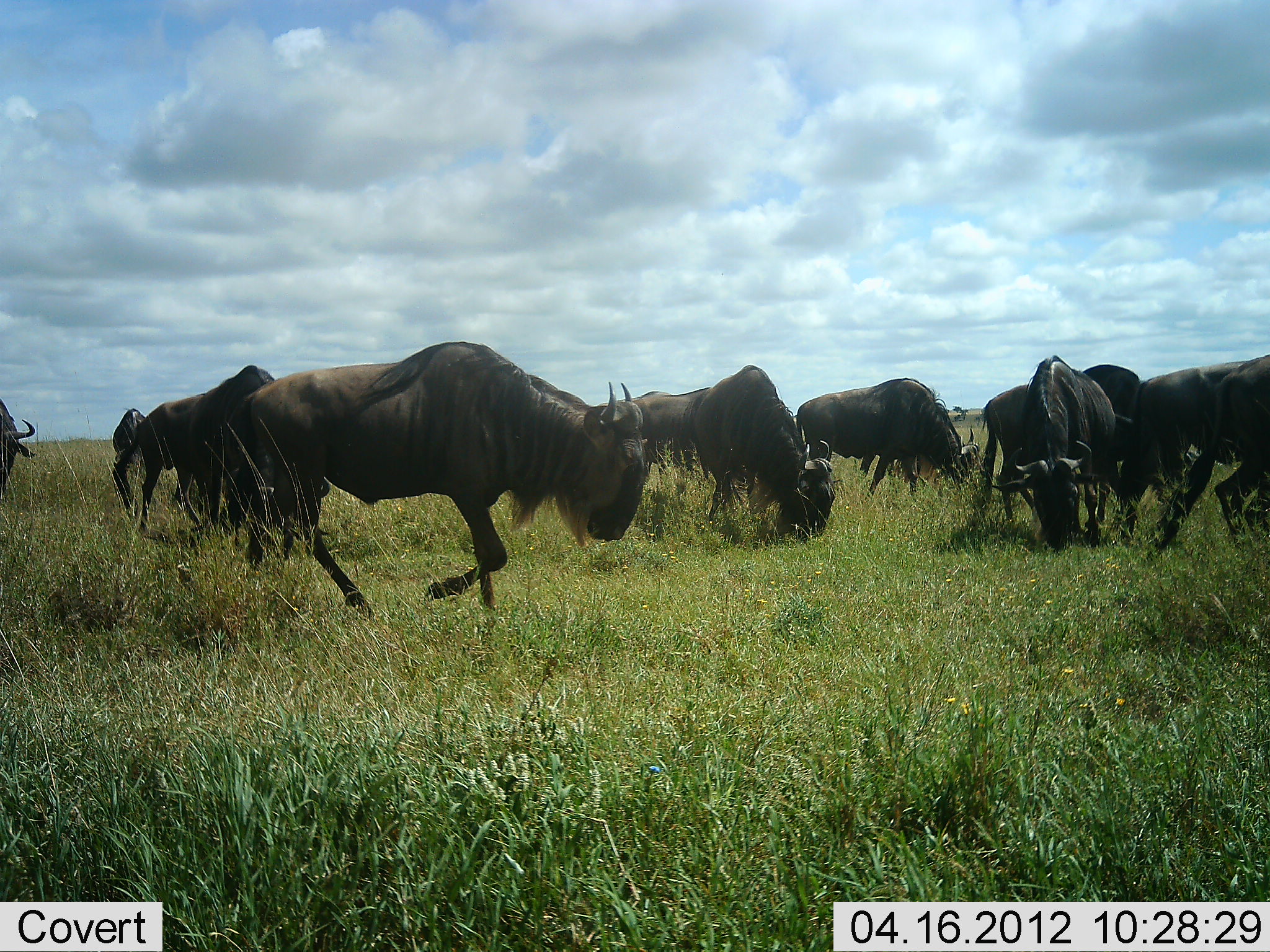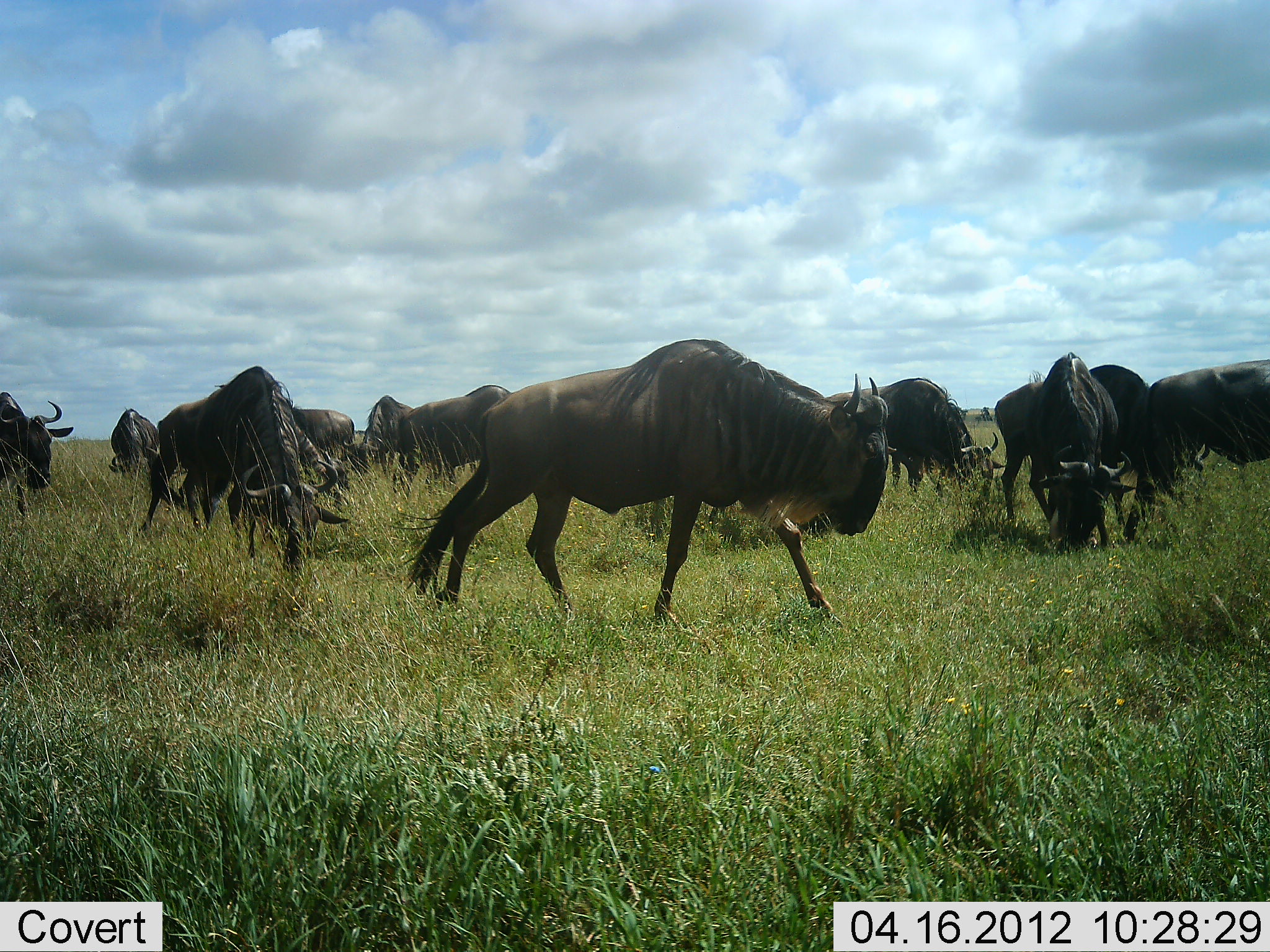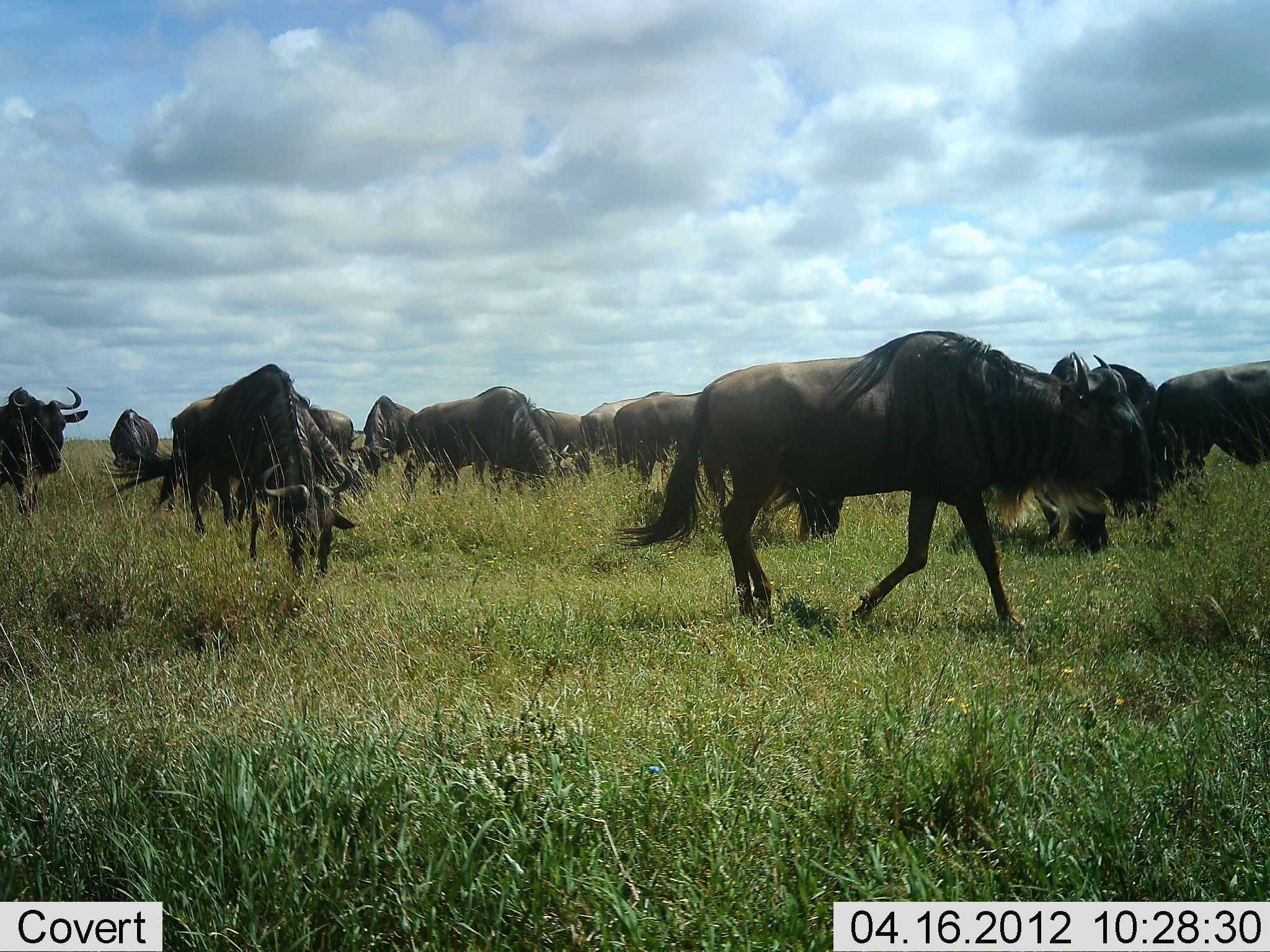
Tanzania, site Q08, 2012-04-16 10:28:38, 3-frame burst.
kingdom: Animalia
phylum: Chordata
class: Mammalia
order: Artiodactyla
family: Bovidae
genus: Connochaetes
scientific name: Connochaetes taurinus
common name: blue wildebeest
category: wildebeest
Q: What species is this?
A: Wildebeest (blue wildebeest) (Connochaetes taurinus).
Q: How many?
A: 11-50.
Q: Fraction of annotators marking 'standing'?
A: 17%.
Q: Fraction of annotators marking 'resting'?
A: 0%.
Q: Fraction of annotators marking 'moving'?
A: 78%.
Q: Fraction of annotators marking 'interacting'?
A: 0%.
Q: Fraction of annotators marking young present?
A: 0%.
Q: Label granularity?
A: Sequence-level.